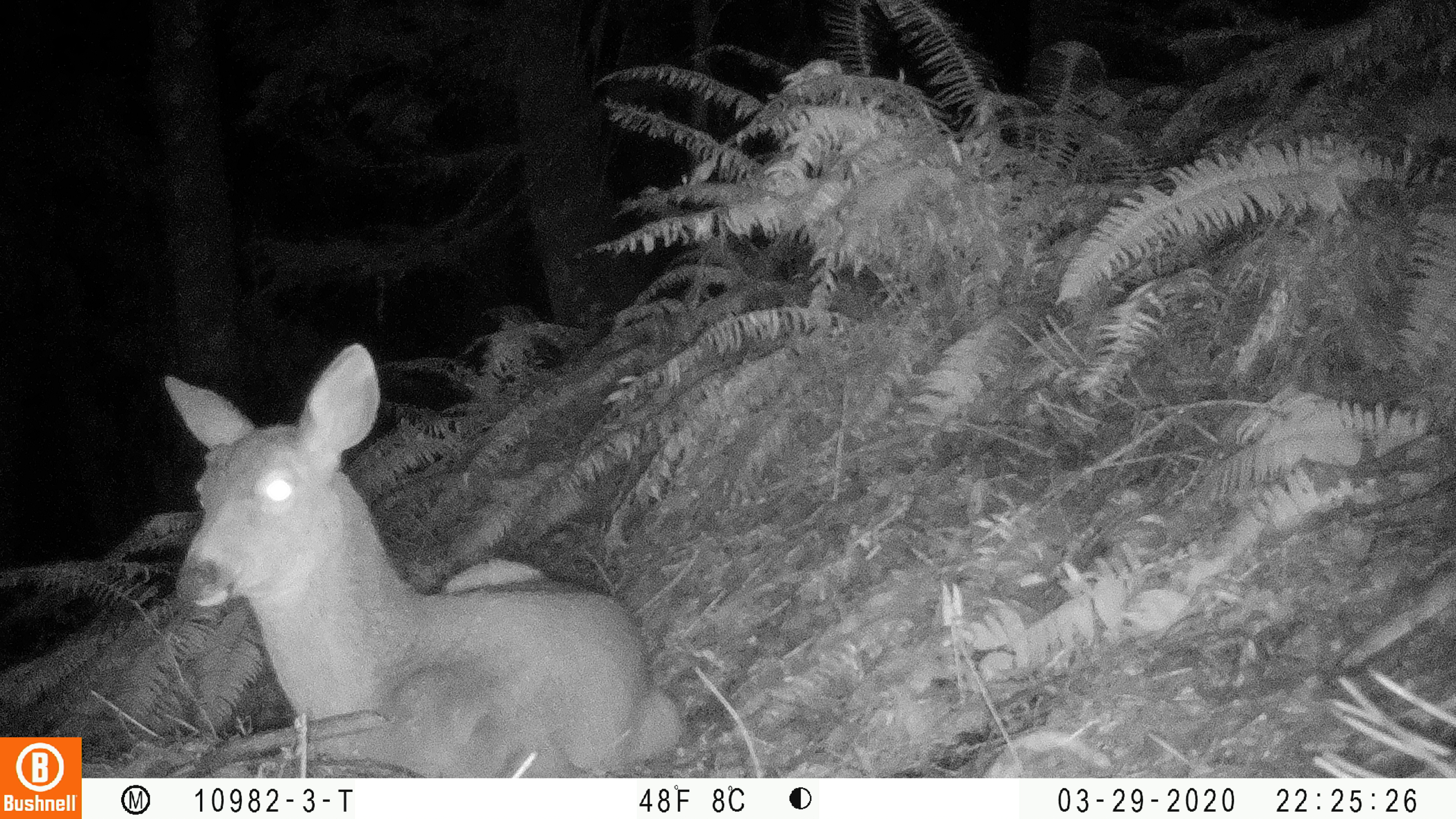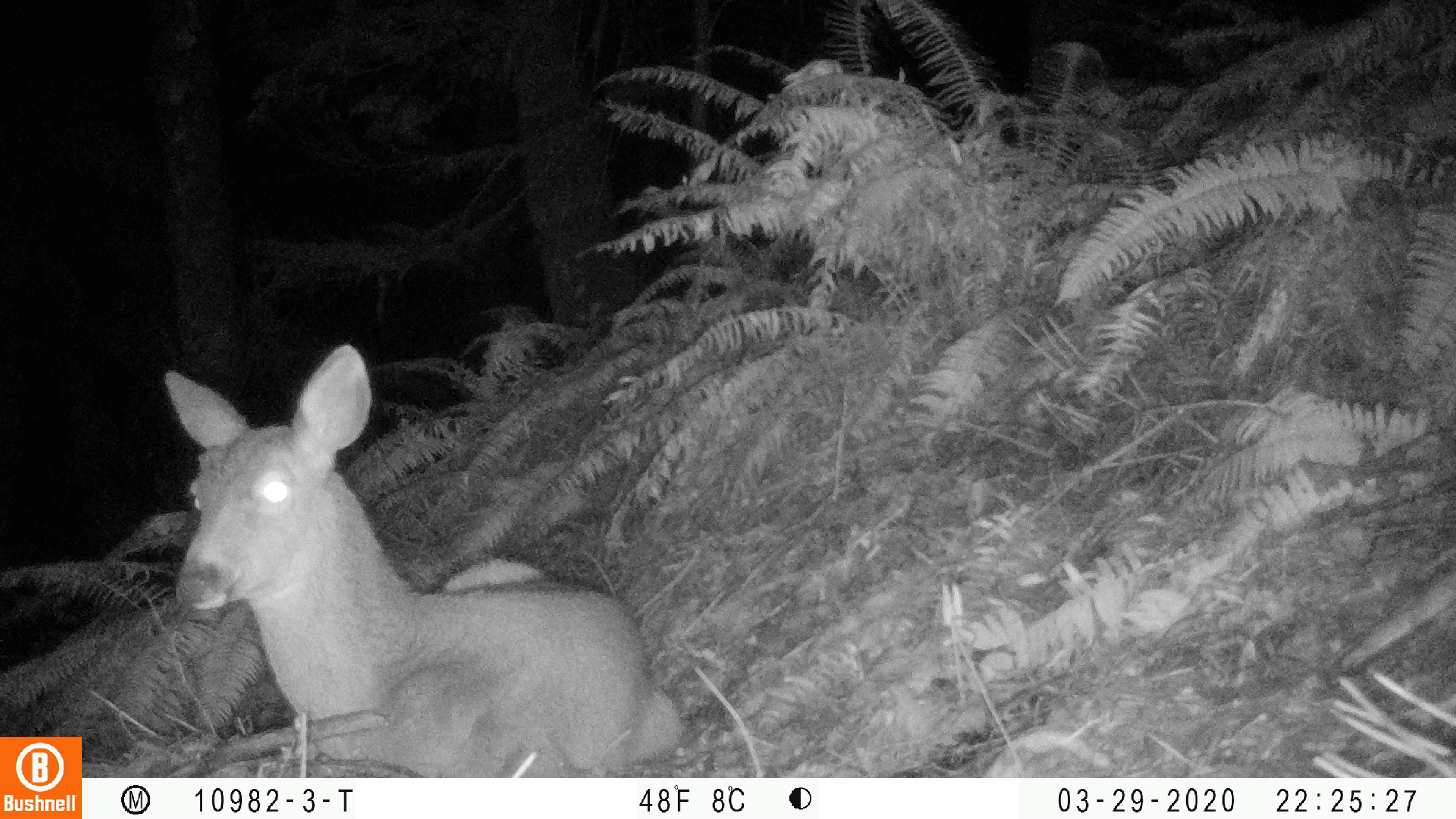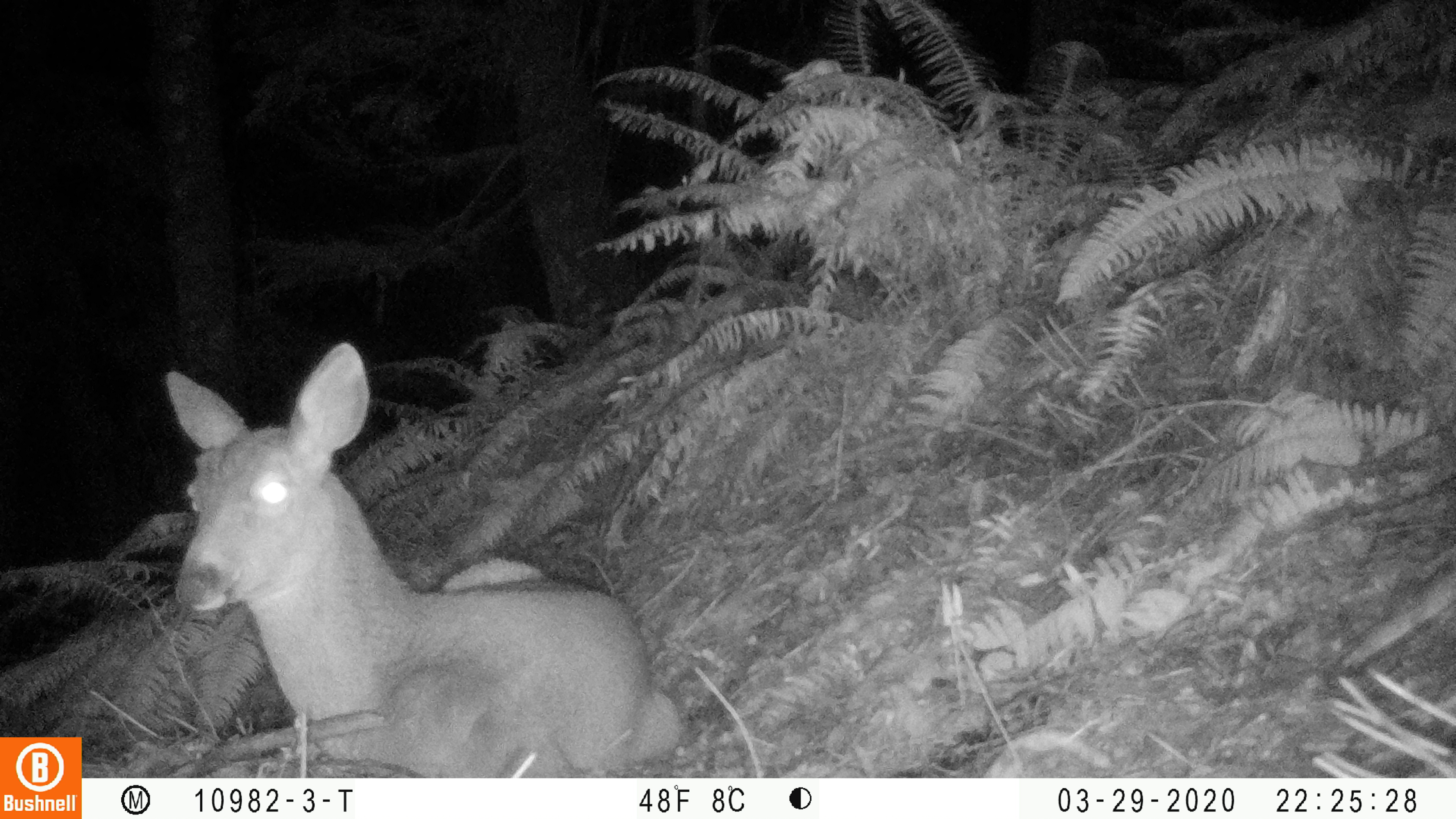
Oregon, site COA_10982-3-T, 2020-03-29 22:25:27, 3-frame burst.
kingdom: Animalia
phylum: Chordata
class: Mammalia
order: Artiodactyla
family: Cervidae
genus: Odocoileus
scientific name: Odocoileus hemionus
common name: black-tailed deer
Black-tailed deer (Odocoileus hemionus).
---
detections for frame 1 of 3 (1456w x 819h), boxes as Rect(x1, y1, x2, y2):
black-tailed deer: Rect(154, 334, 690, 765)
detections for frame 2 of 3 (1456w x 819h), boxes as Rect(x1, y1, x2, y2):
black-tailed deer: Rect(154, 336, 698, 766)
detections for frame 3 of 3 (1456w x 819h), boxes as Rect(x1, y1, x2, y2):
black-tailed deer: Rect(154, 334, 689, 765)